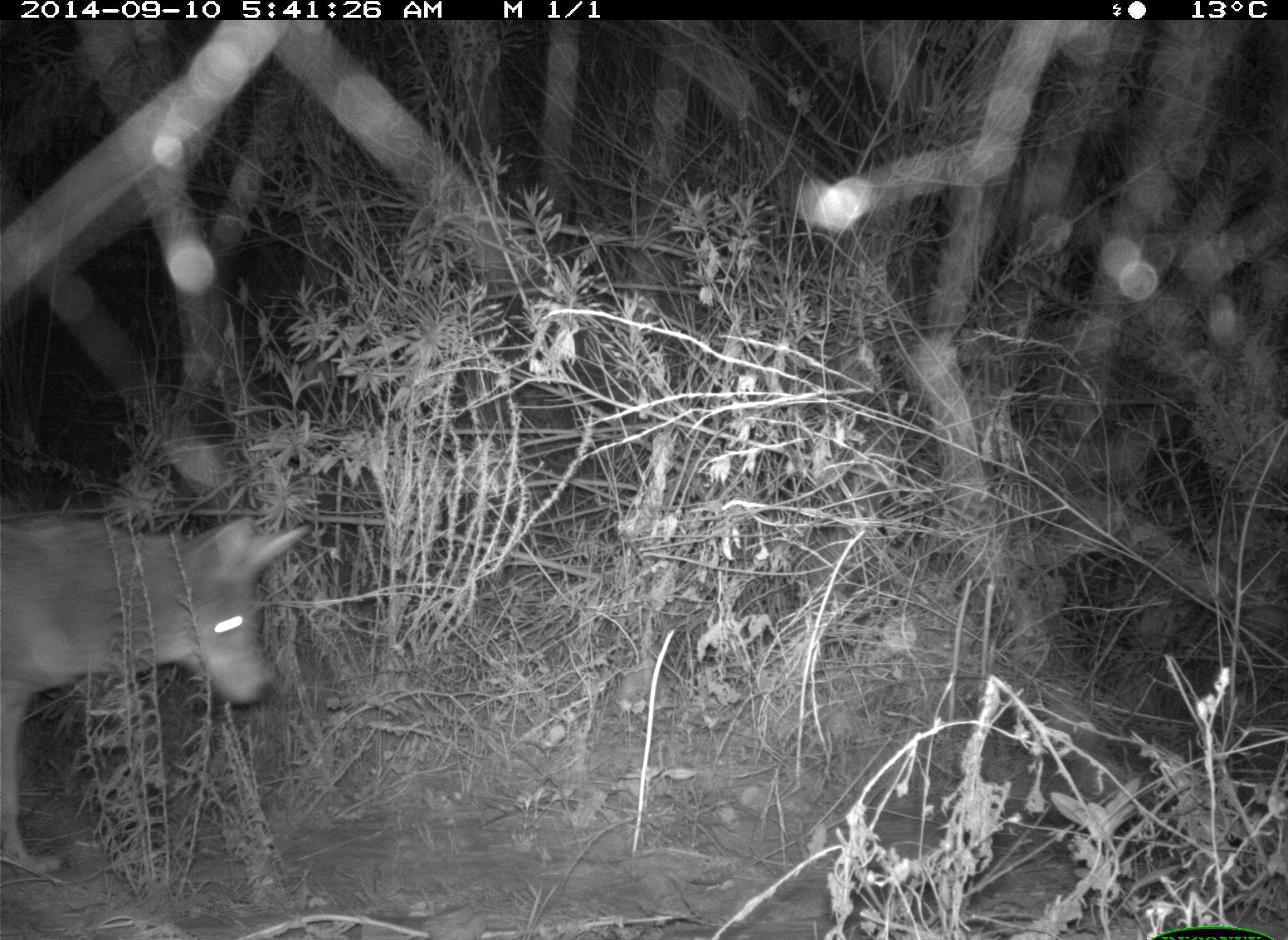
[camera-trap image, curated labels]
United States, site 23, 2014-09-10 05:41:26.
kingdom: Animalia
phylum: Chordata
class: Mammalia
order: Carnivora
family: Canidae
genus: Canis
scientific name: Canis latrans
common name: coyote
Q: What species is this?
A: Coyote (Canis latrans).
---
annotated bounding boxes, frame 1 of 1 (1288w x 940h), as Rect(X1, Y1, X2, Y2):
coyote: Rect(0, 513, 311, 876)